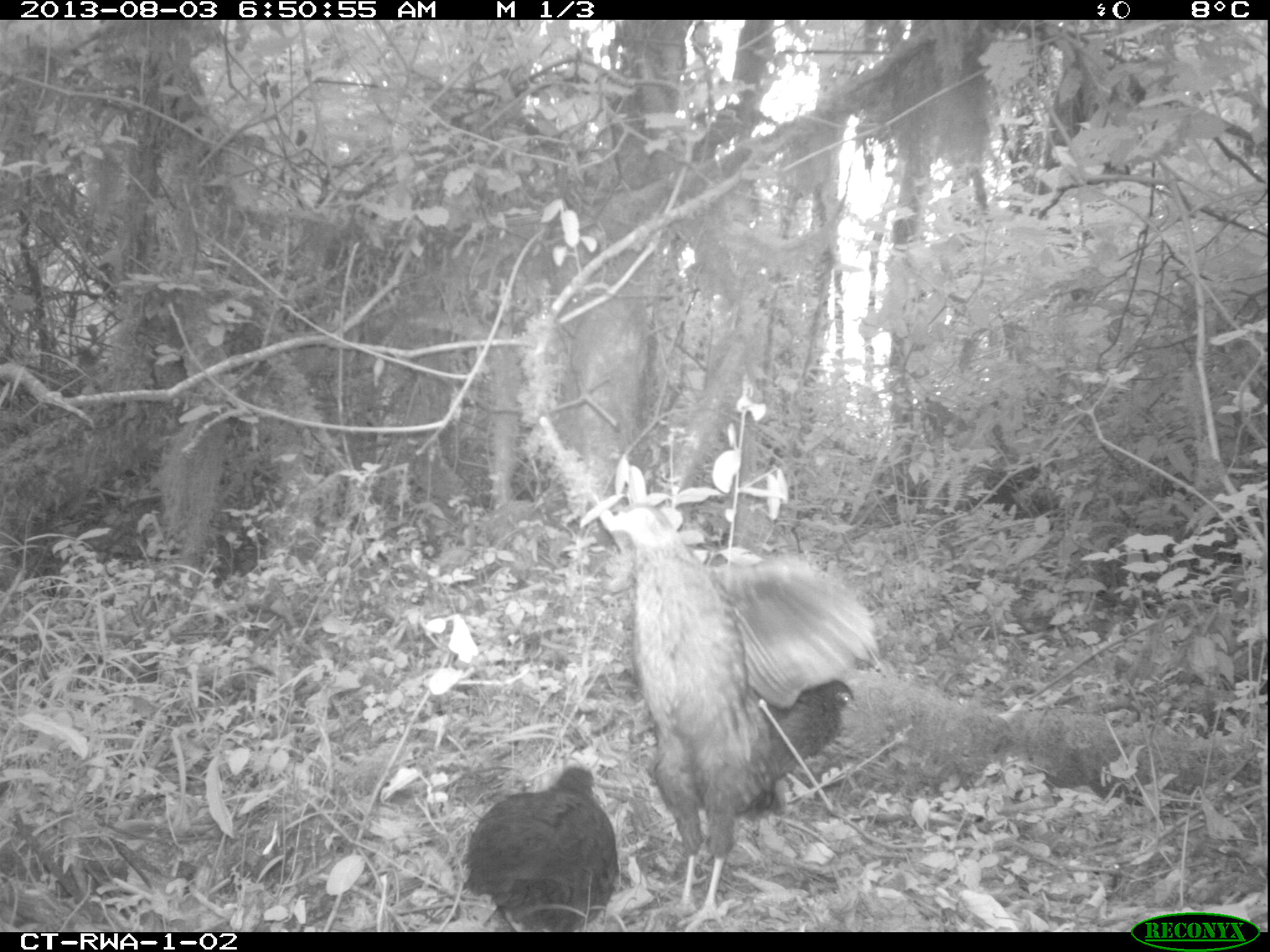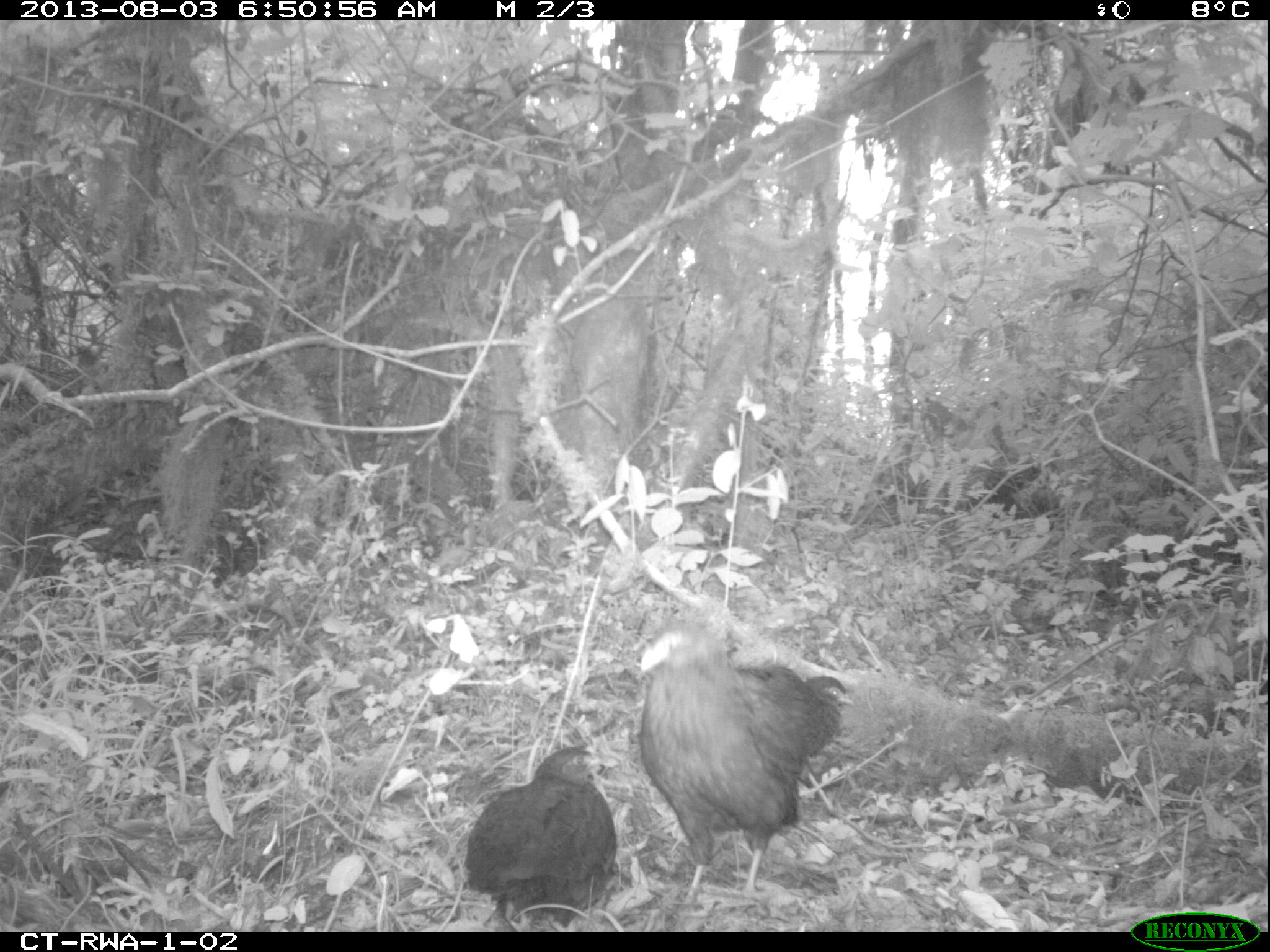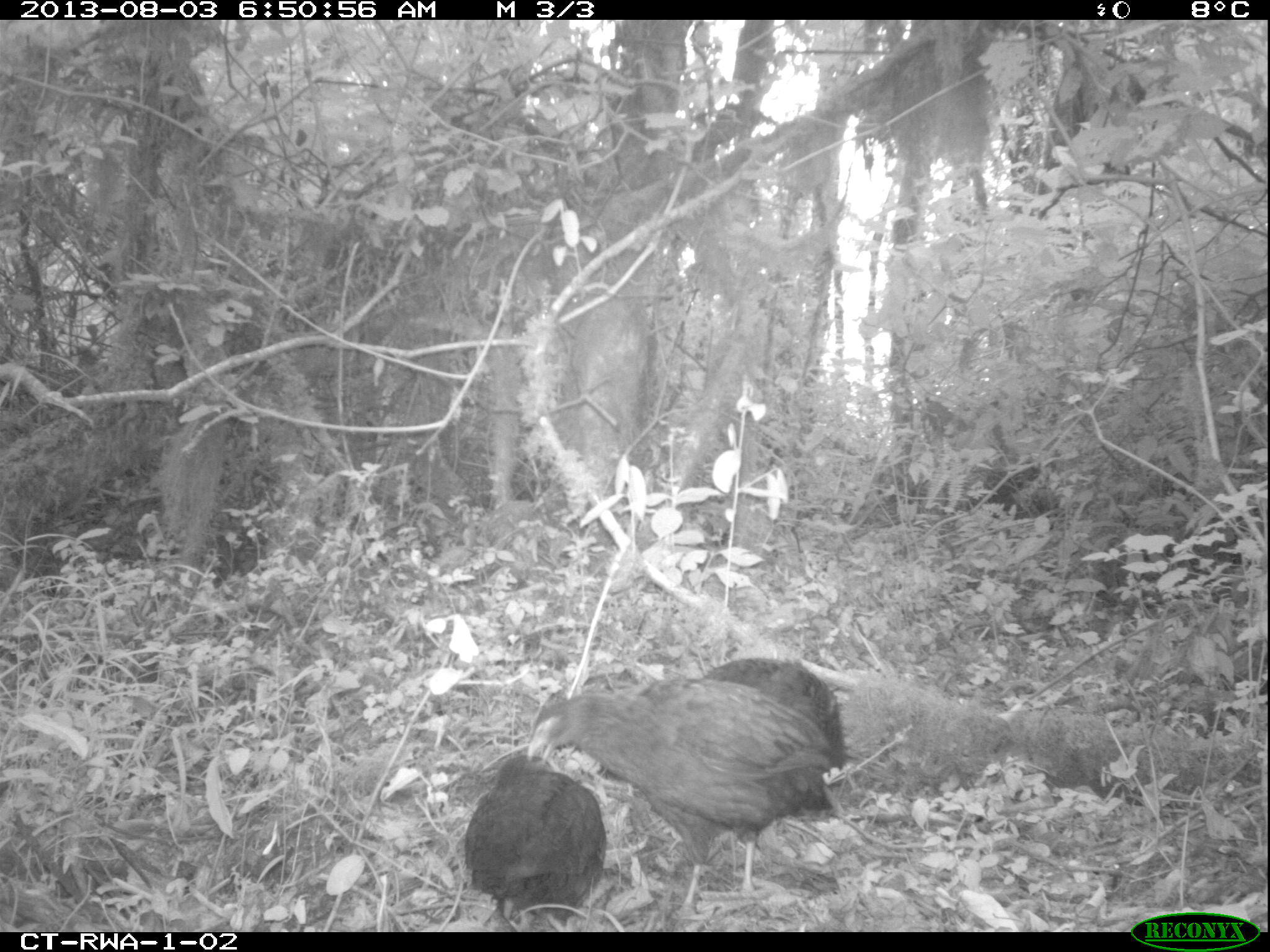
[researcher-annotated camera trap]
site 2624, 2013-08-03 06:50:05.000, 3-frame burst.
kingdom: Animalia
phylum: Chordata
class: Aves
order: Galliformes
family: Phasianidae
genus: Pternistis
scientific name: Pternistis nobilis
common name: handsome francolin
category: francolinus nobilis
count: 3